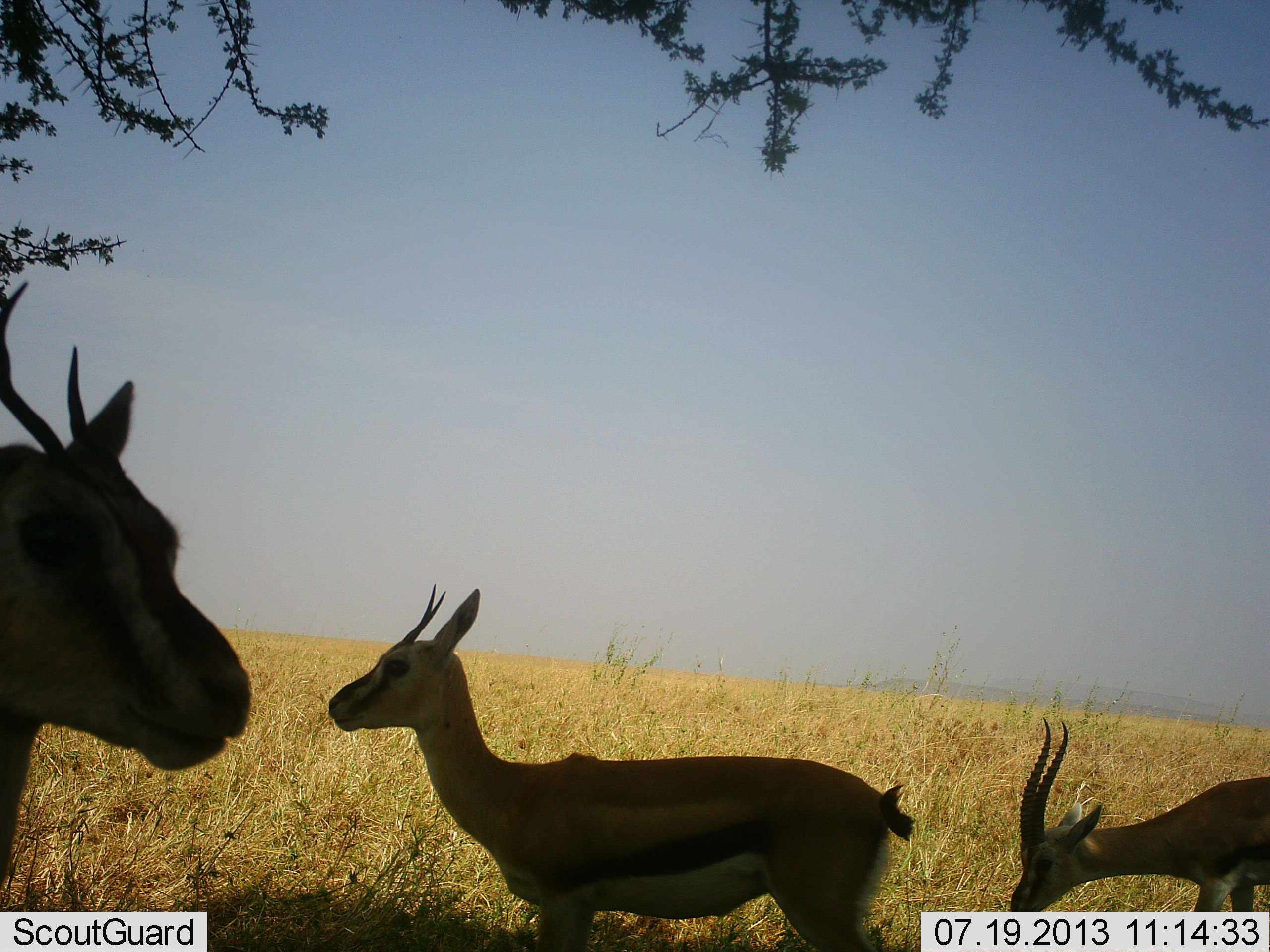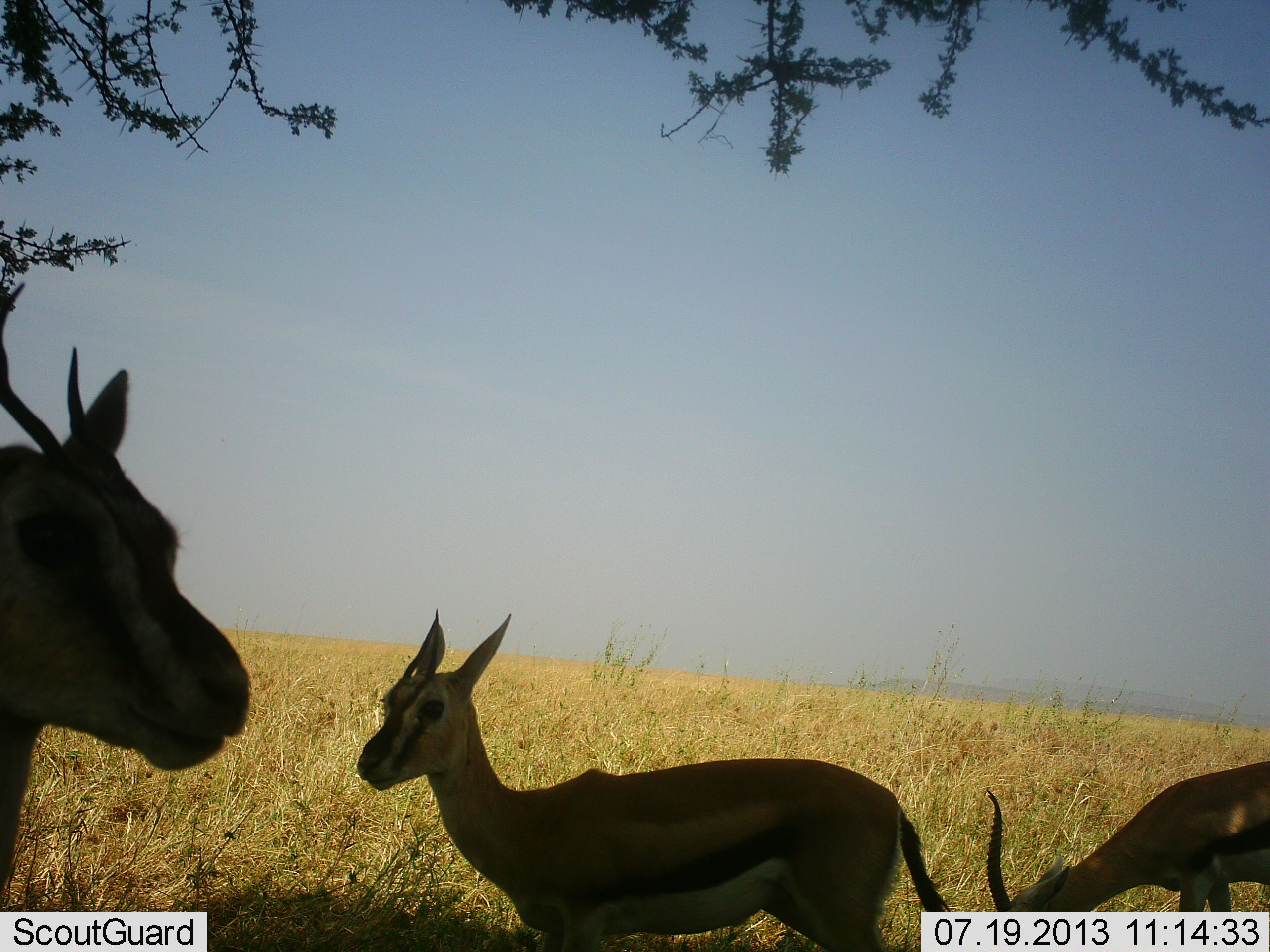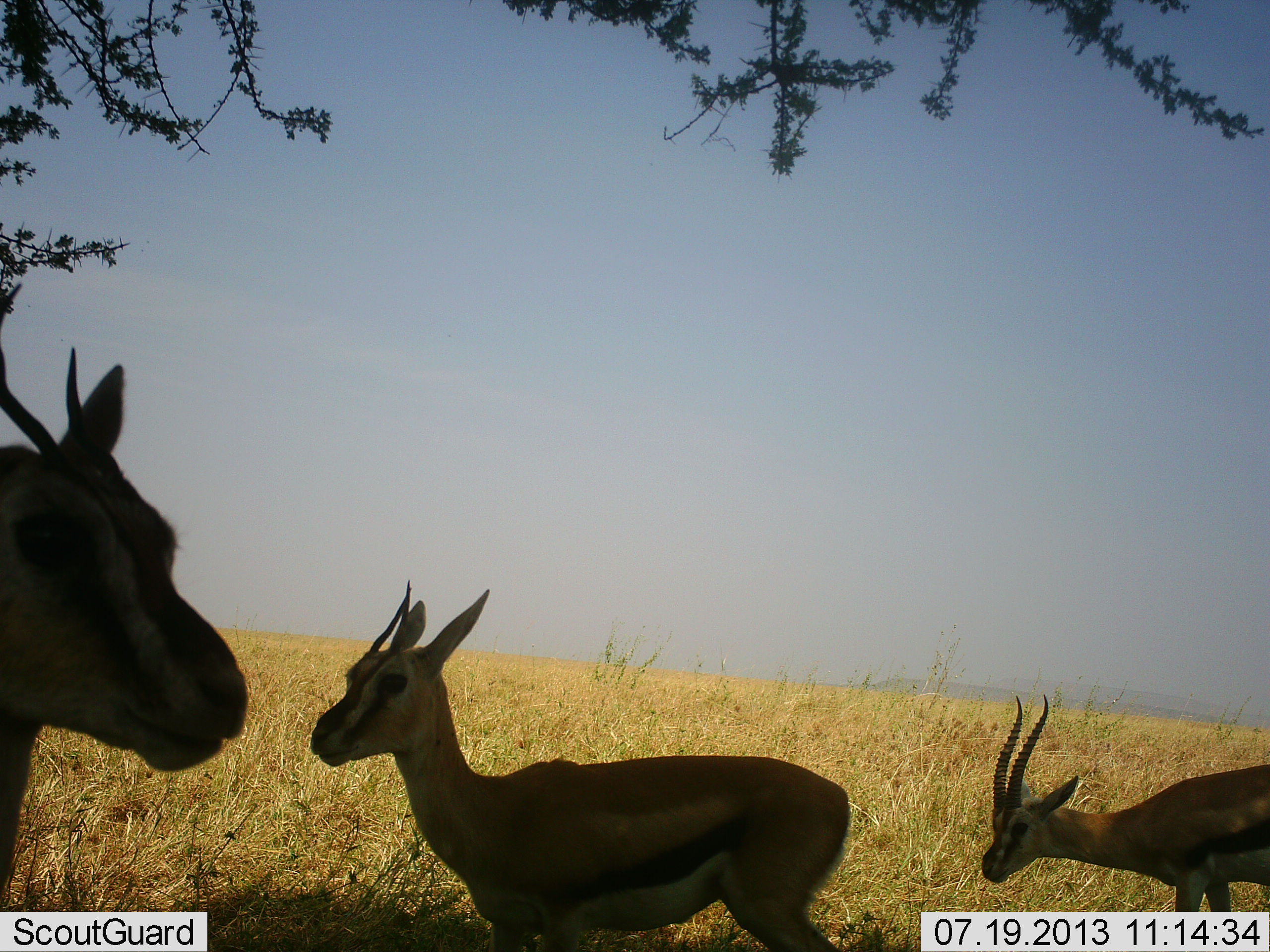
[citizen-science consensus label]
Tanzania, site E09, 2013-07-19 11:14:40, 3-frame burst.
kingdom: Animalia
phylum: Chordata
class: Mammalia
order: Artiodactyla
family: Bovidae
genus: Eudorcas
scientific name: Eudorcas thomsonii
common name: thomson's gazelle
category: gazellethomsons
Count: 3.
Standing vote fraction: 88%.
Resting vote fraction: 3%.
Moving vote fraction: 6%.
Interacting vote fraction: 6%.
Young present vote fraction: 3%.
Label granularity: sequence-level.